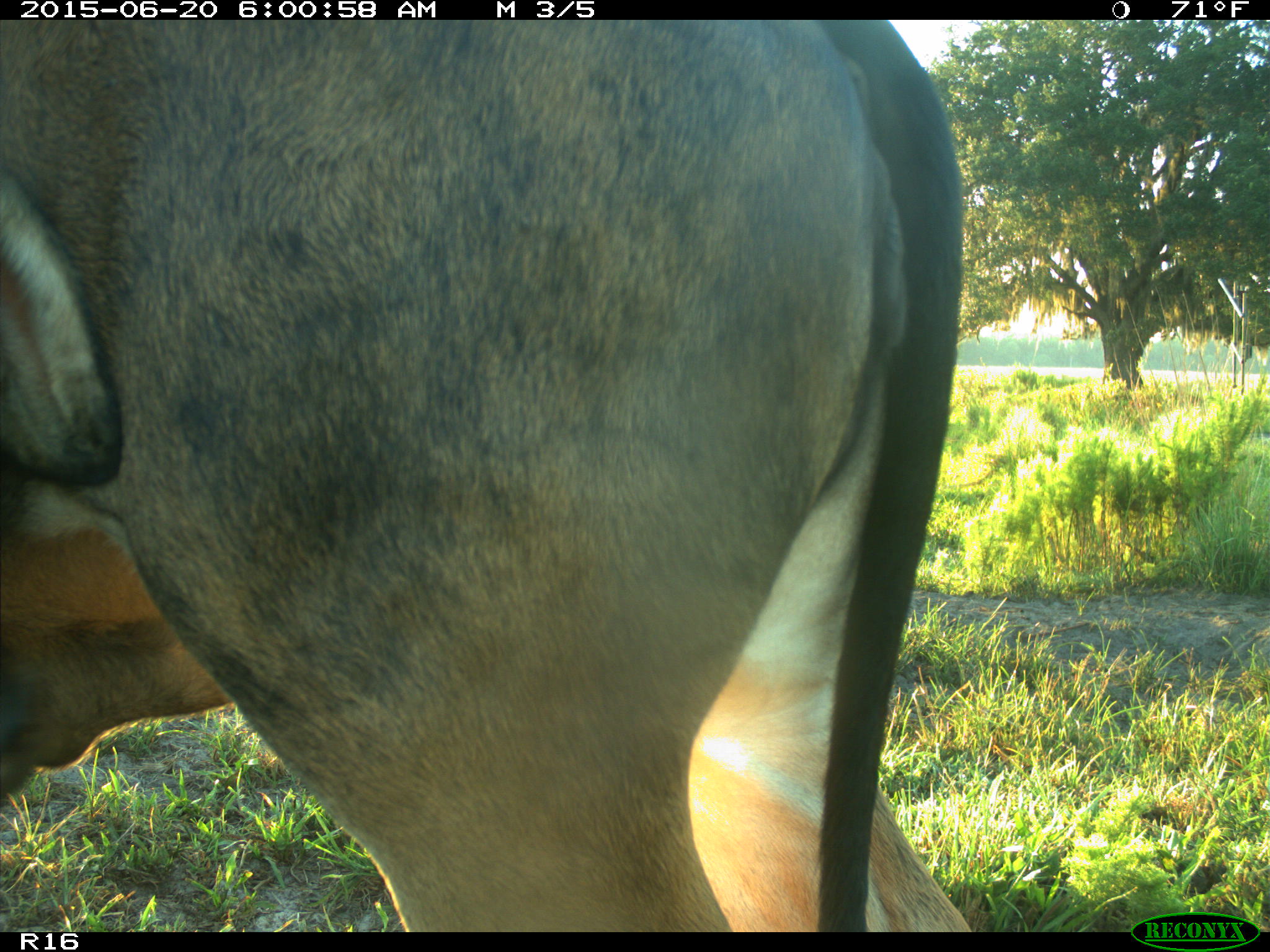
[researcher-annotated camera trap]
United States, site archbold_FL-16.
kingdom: Animalia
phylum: Chordata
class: Mammalia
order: Artiodactyla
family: Bovidae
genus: Bos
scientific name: Bos taurus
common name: domestic cow